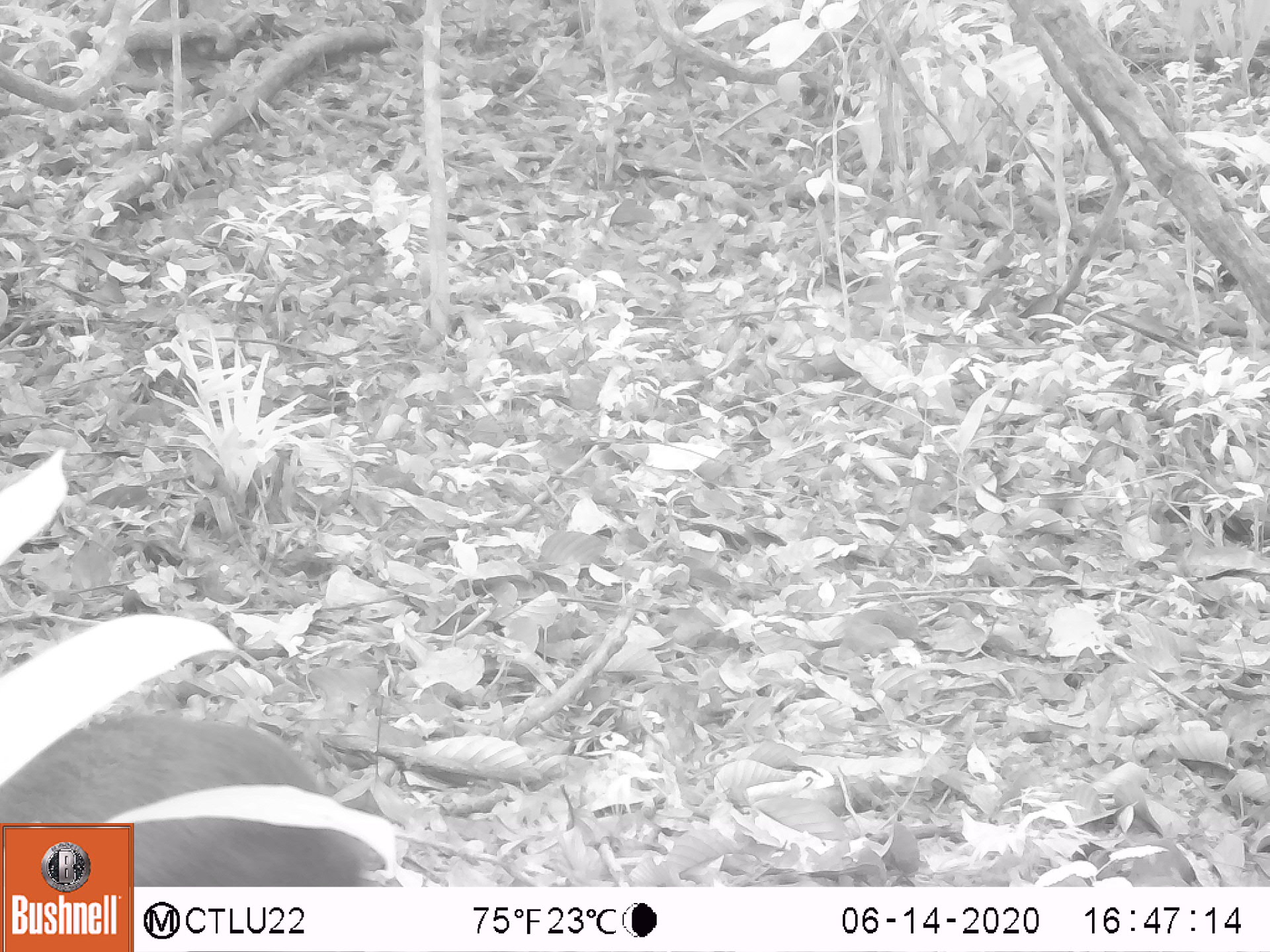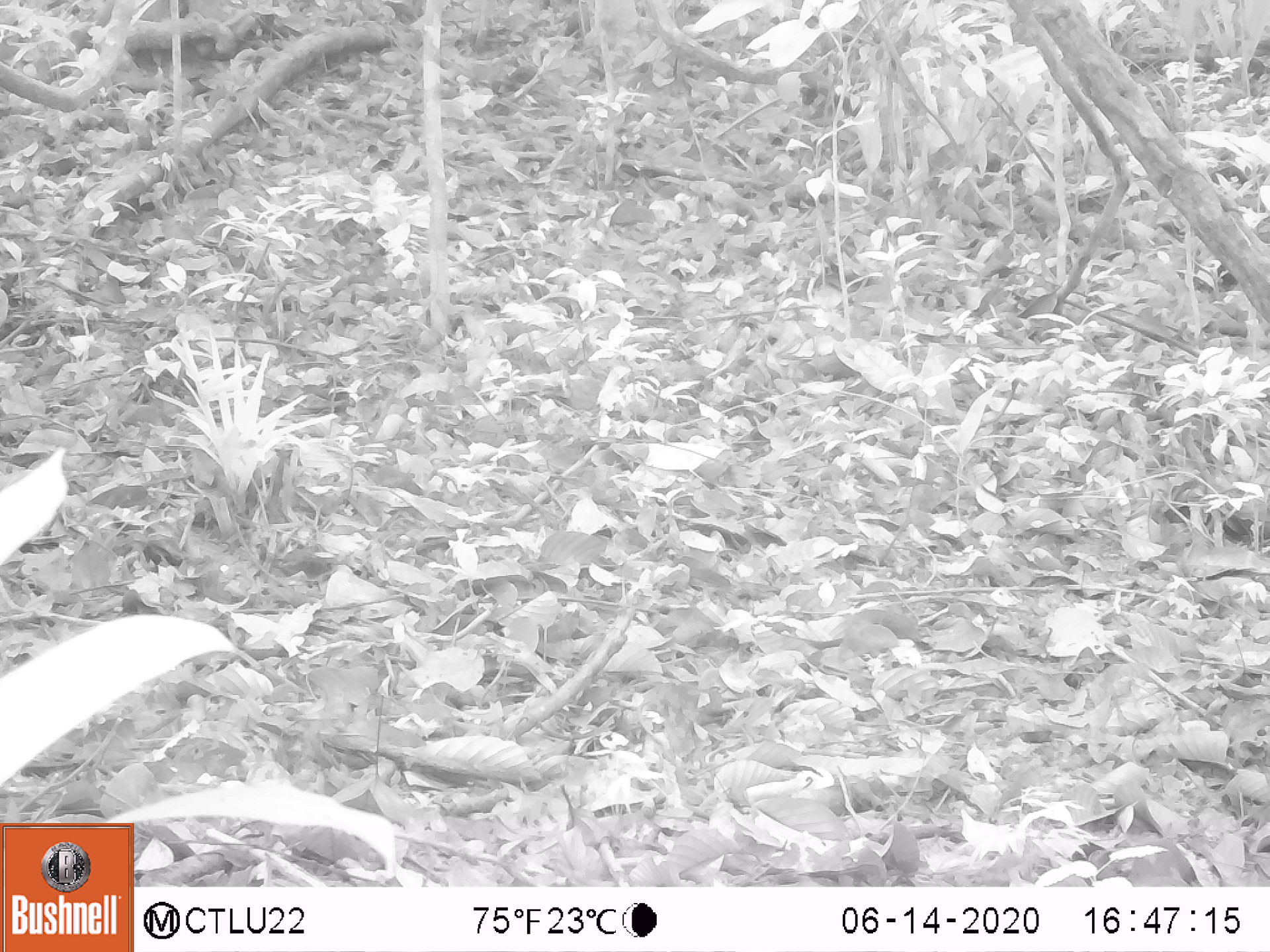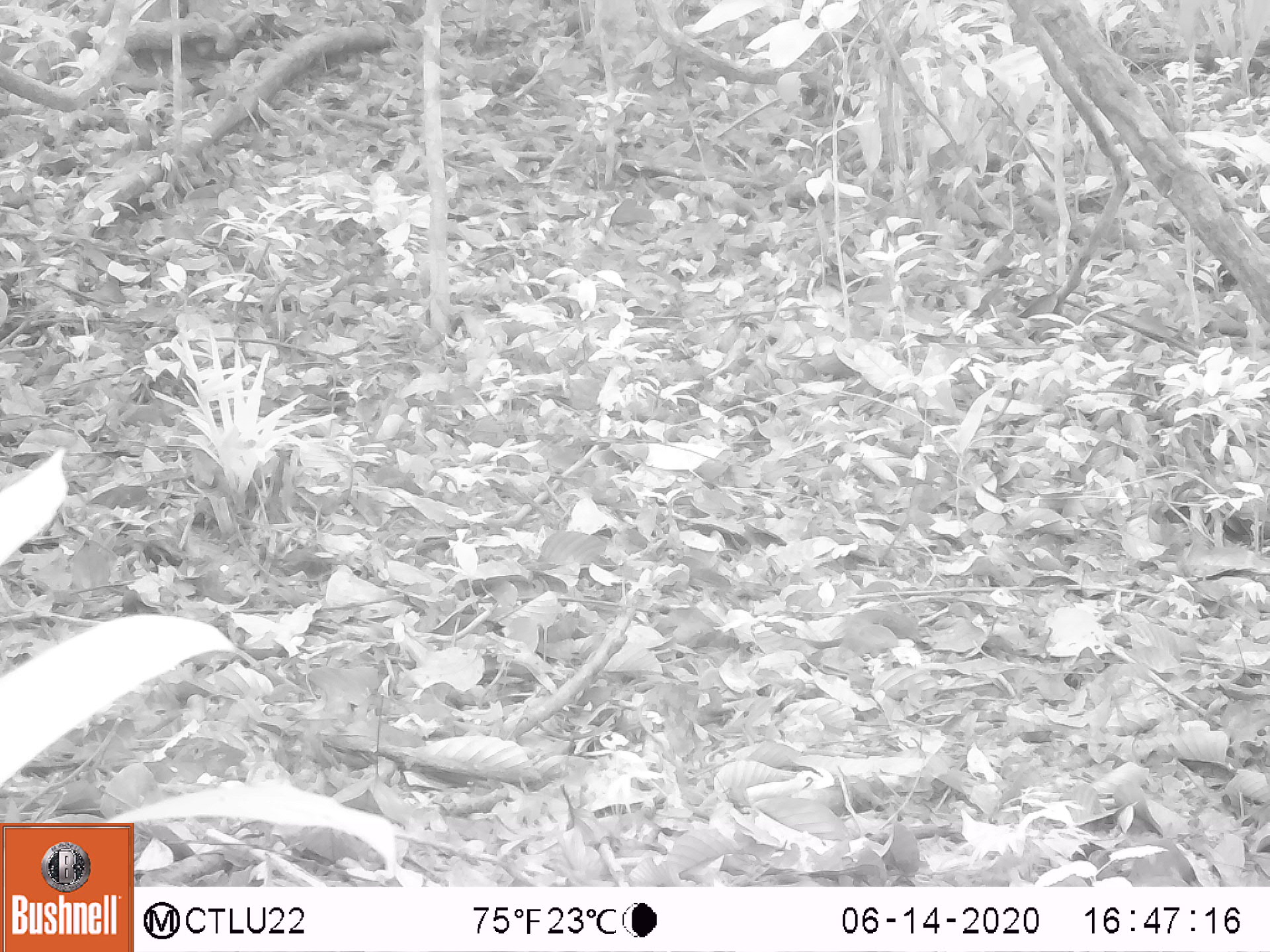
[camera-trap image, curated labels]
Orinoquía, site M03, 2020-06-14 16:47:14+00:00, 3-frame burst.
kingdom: Animalia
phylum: Chordata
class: Mammalia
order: Rodentia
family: Dasyproctidae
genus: Dasyprocta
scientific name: Dasyprocta fuliginosa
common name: black agouti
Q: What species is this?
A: Black agouti (Dasyprocta fuliginosa).